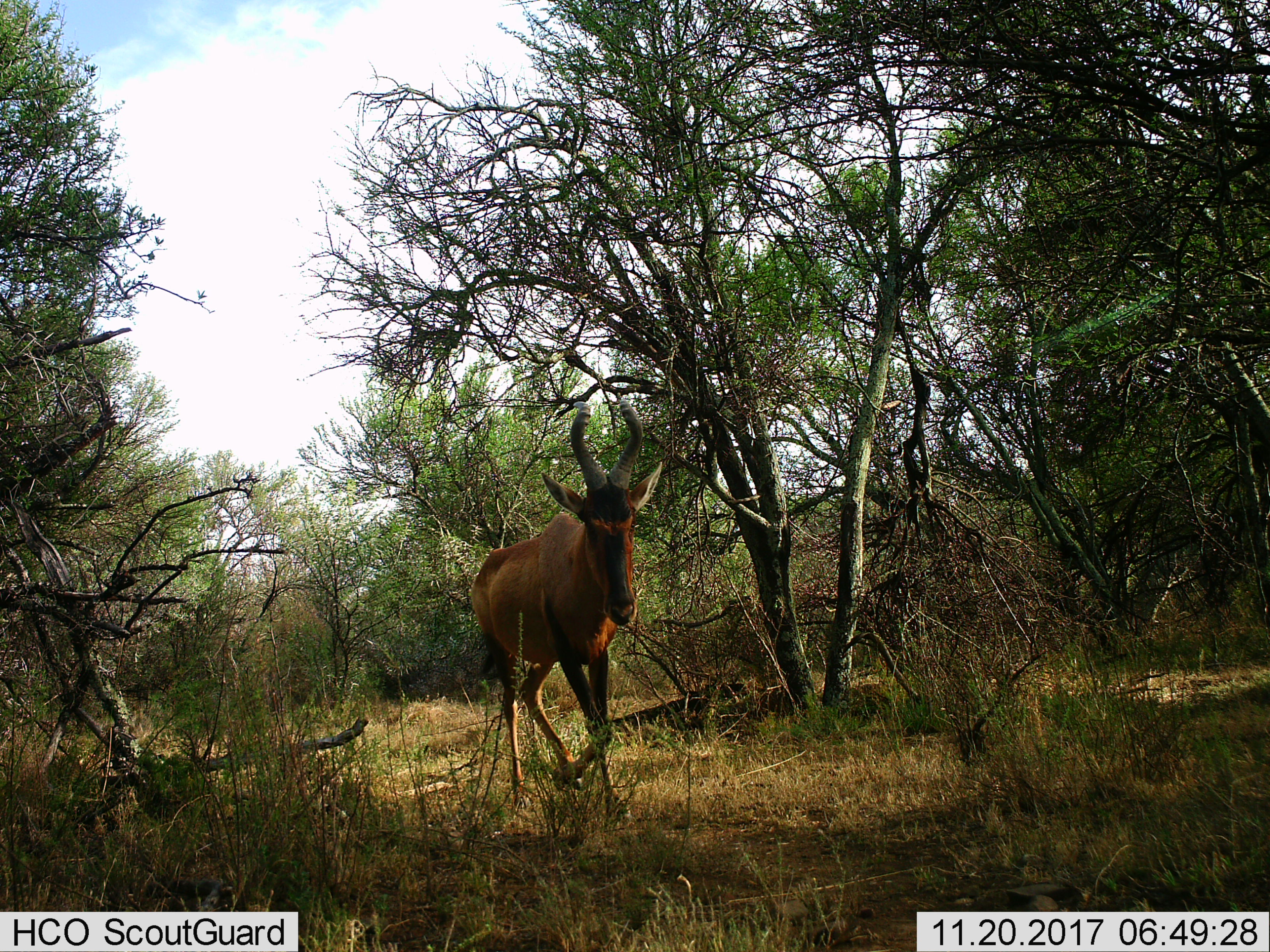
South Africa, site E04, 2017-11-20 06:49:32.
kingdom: Animalia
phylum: Chordata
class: Mammalia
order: Artiodactyla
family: Bovidae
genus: Alcelaphus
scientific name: Alcelaphus buselaphus caama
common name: red hartebeest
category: hartebeestred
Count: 1.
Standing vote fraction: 0%.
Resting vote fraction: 0%.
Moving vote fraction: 100%.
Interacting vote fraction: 0%.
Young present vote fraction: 0%.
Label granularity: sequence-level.